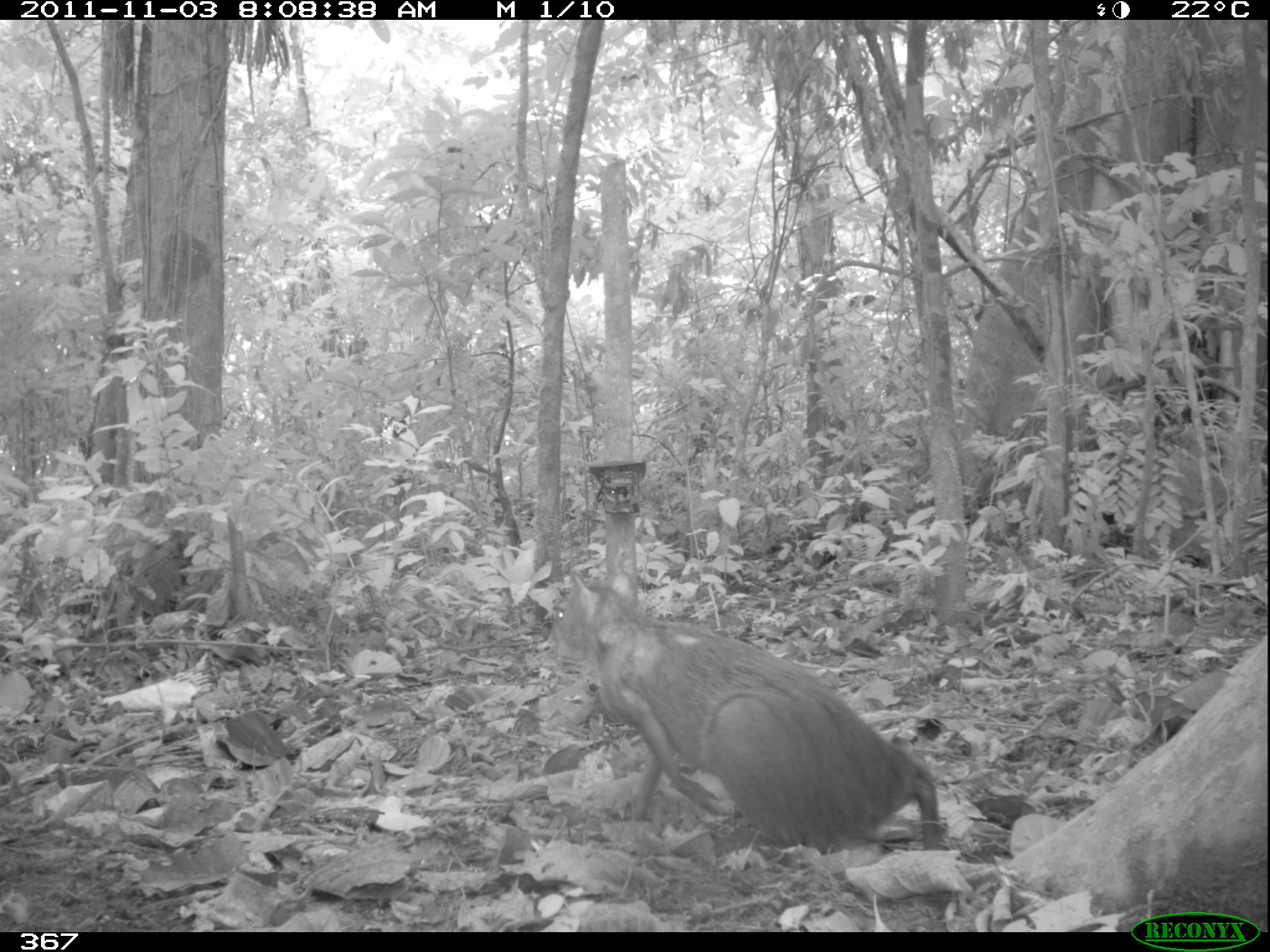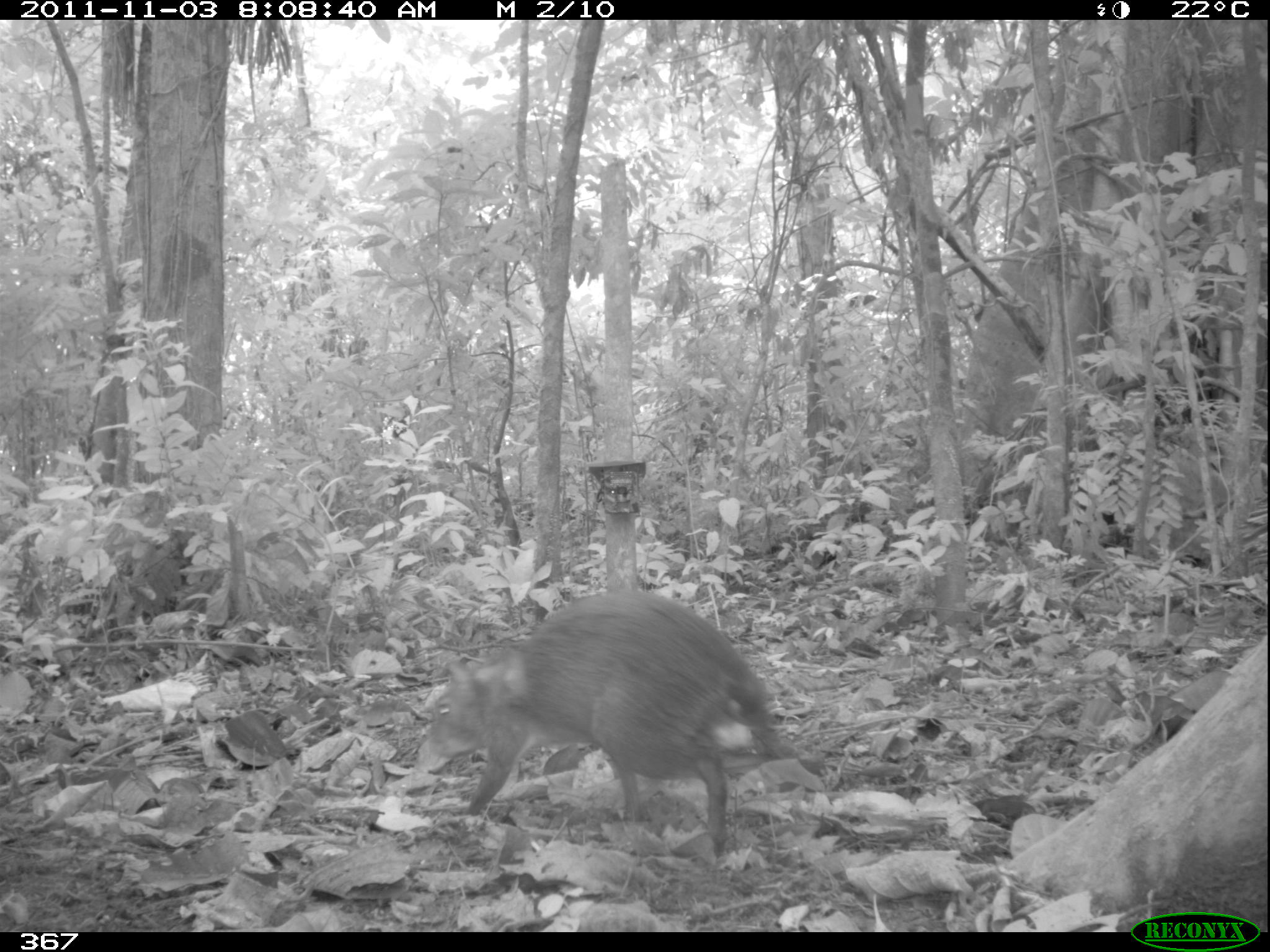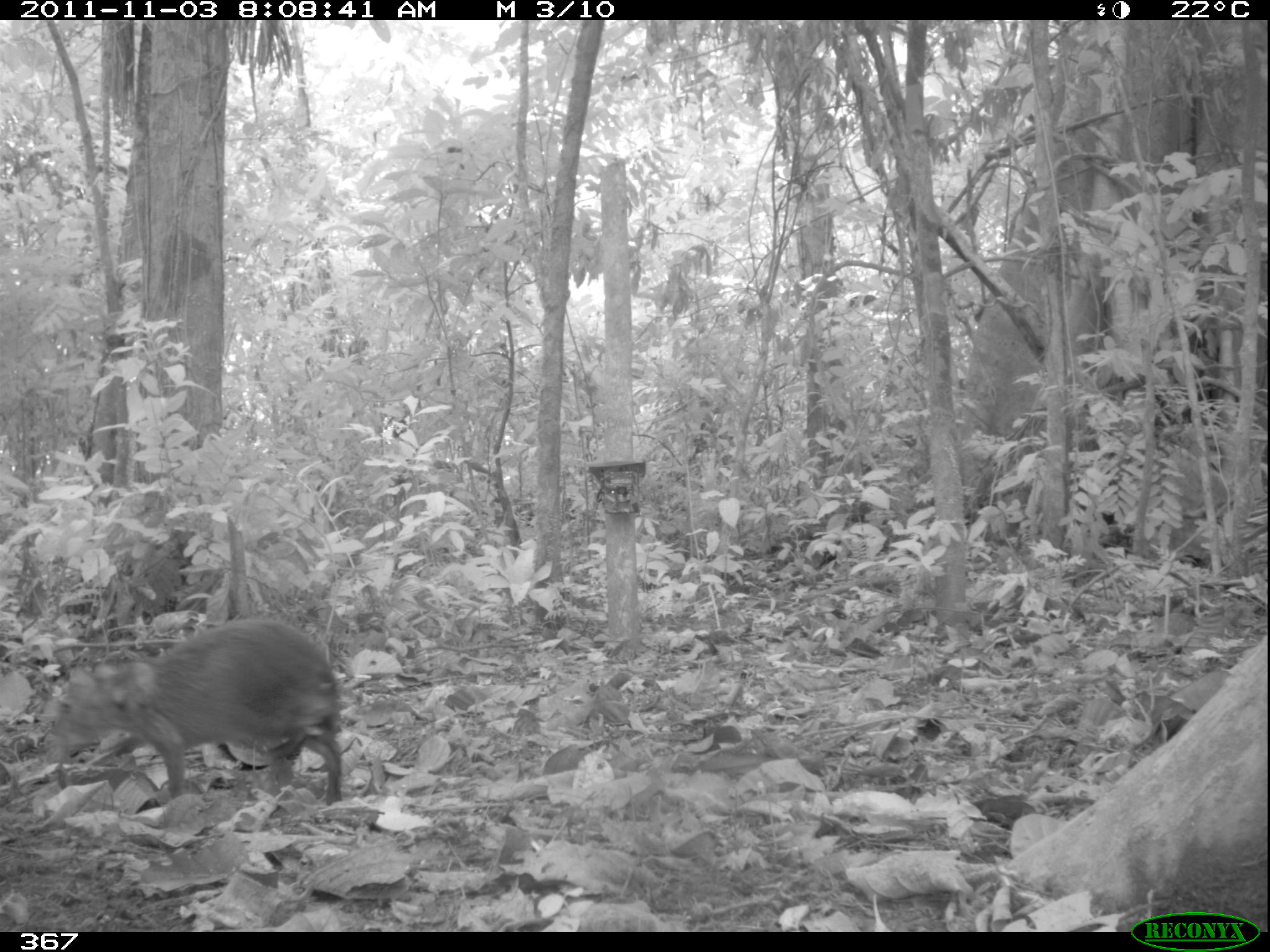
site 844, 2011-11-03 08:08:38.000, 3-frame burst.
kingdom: Animalia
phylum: Chordata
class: Mammalia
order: Rodentia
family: Dasyproctidae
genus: Dasyprocta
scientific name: Dasyprocta punctata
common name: central american agouti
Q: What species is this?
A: Dasyprocta punctata (central american agouti).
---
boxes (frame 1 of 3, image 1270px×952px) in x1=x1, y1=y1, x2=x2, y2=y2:
dasyprocta punctata: x1=545, y1=567, x2=944, y2=852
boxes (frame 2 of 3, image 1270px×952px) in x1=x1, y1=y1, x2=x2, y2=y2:
dasyprocta punctata: x1=424, y1=587, x2=788, y2=859